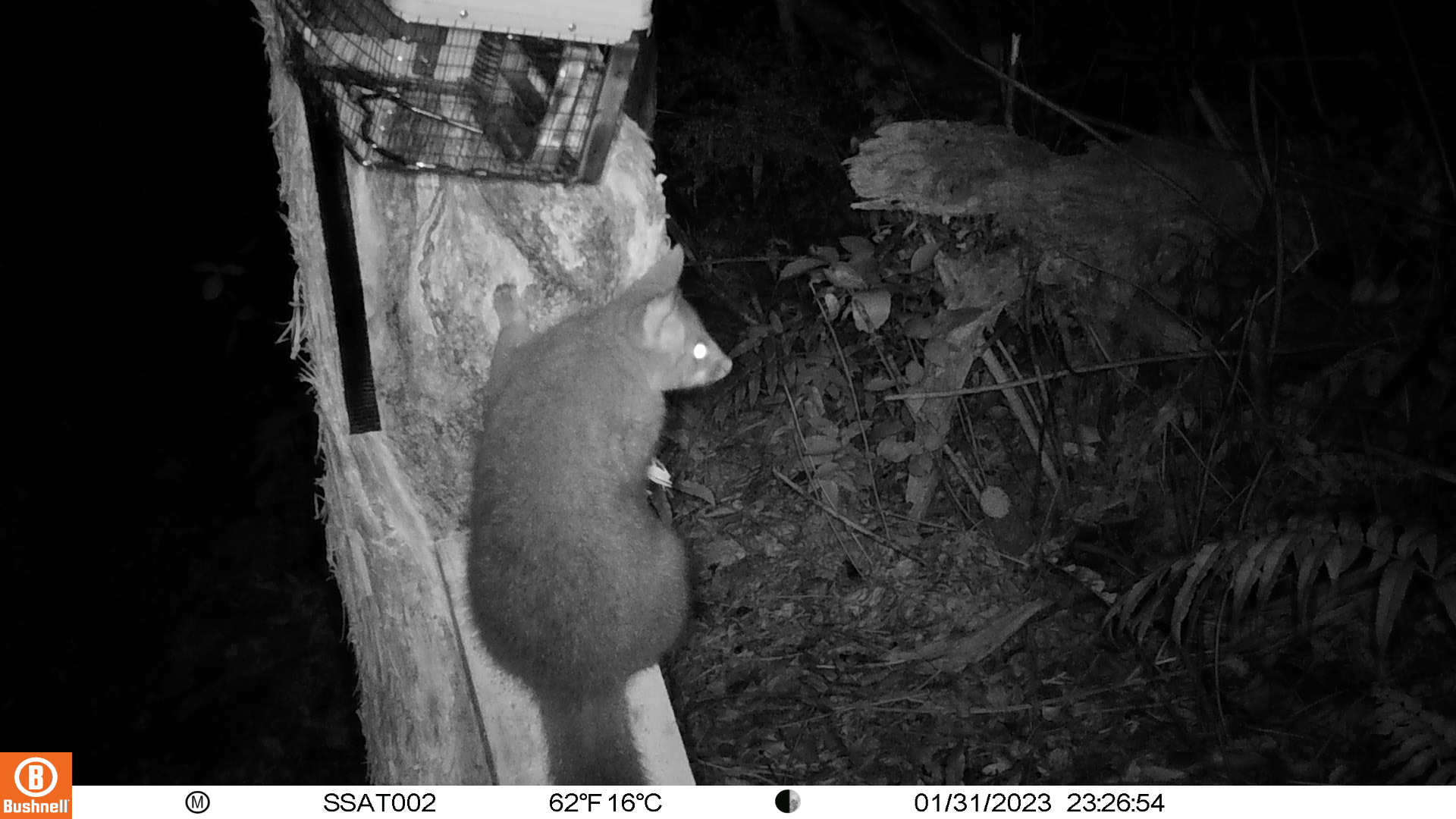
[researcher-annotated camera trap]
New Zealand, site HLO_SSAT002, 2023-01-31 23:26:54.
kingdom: Animalia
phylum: Chordata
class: Mammalia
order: Diprotodontia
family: Phalangeridae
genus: Trichosurus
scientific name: Trichosurus vulpecula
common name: common brushtail possum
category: possum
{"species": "possum (common brushtail possum) (Trichosurus vulpecula)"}